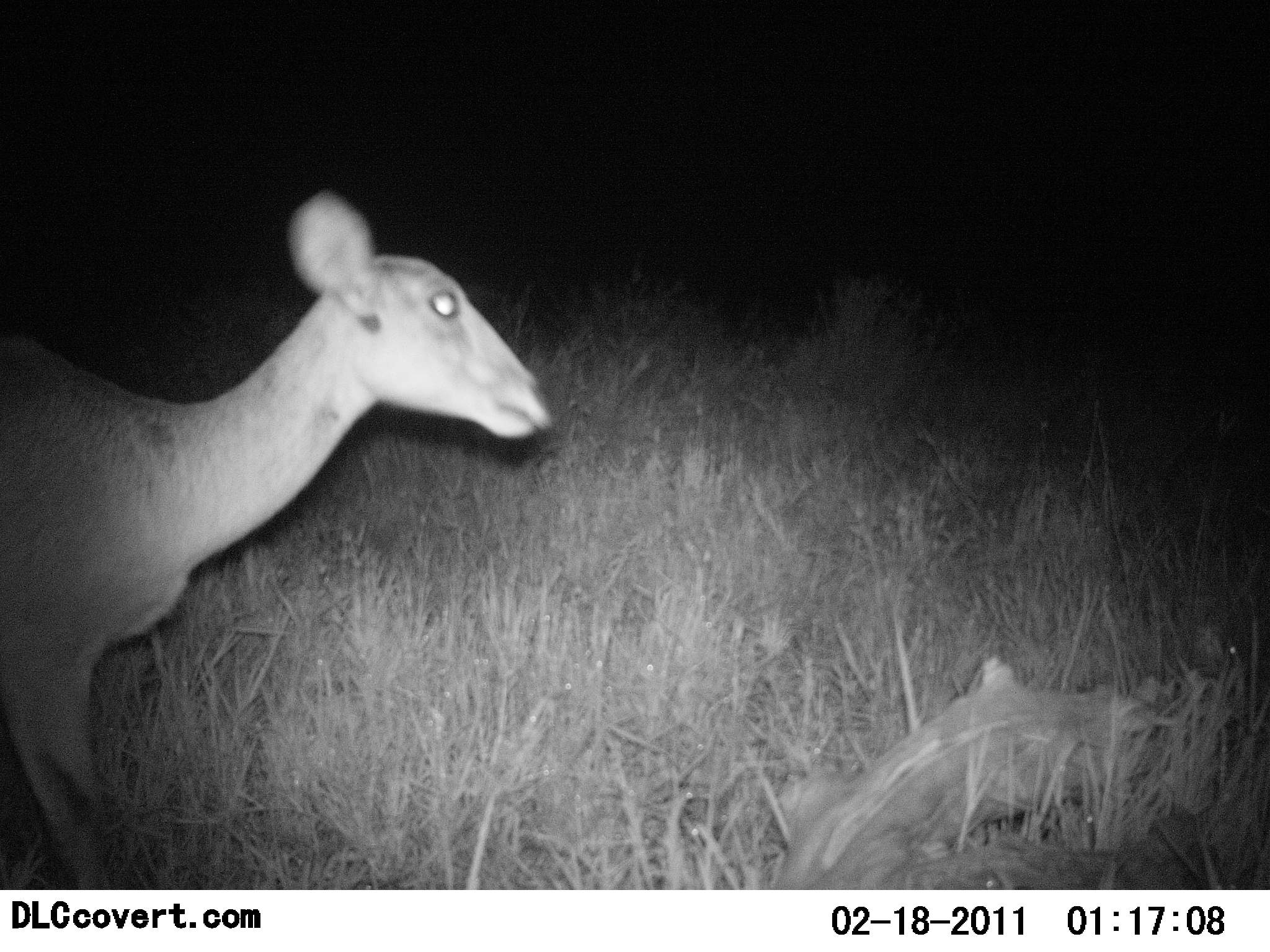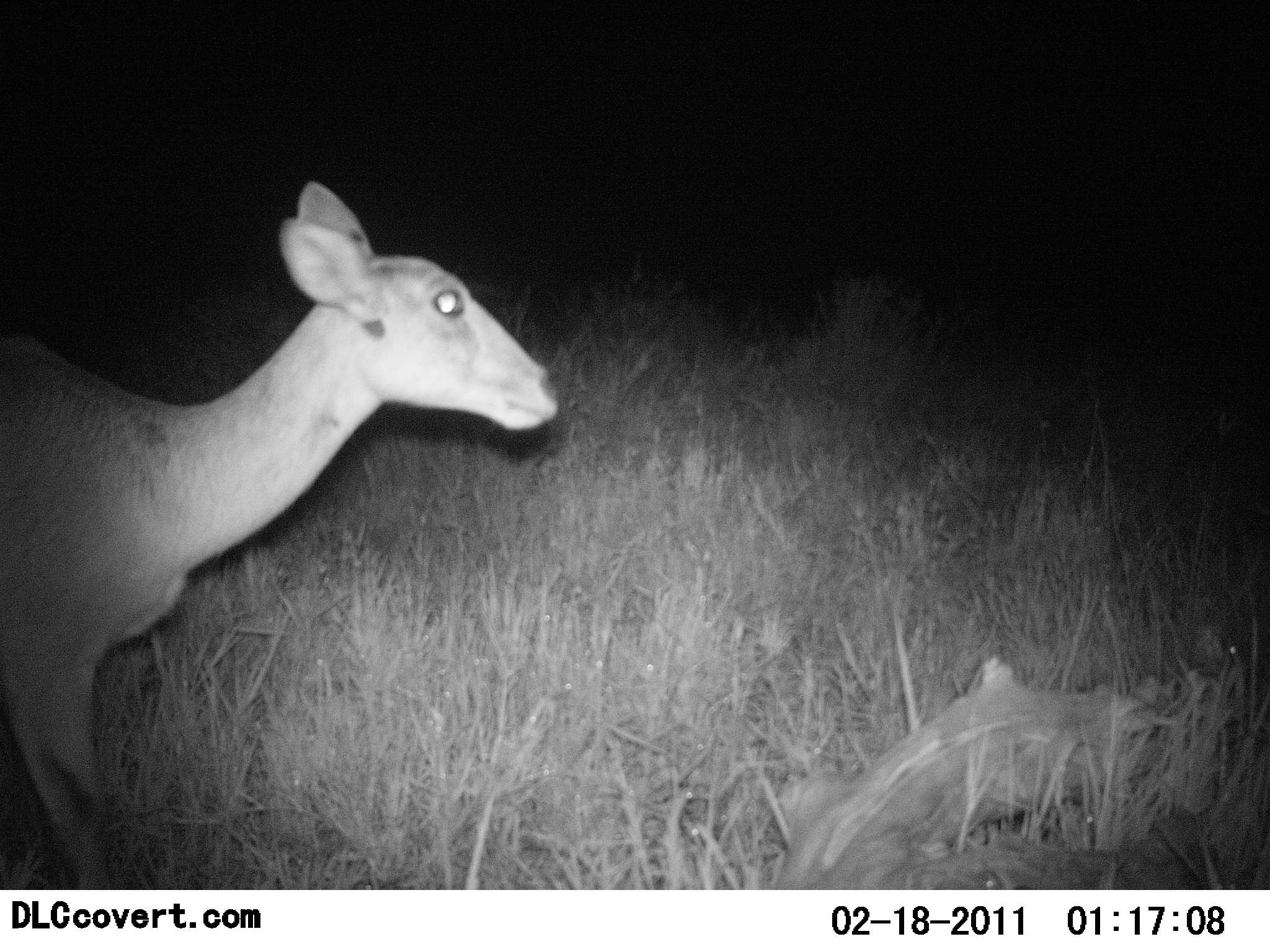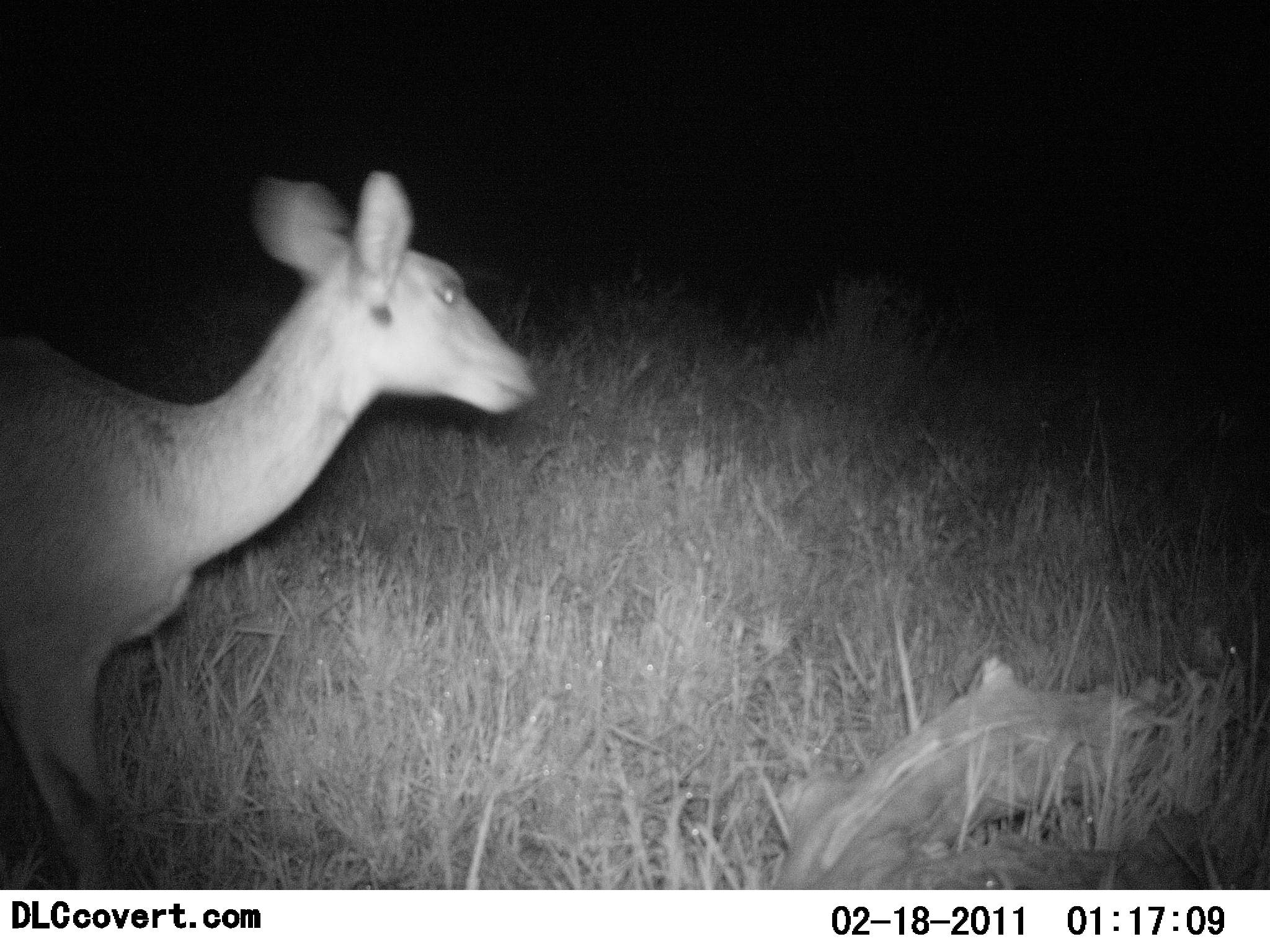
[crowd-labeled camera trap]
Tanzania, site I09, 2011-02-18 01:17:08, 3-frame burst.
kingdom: Animalia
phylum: Chordata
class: Mammalia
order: Artiodactyla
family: Bovidae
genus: Madoqua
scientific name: Madoqua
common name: dikdik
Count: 1.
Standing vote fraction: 82%.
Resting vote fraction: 0%.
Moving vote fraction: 27%.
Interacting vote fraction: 0%.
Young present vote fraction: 0%.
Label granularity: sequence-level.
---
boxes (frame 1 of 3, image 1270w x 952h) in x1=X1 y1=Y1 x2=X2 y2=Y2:
animal: x1=0 y1=189 x2=553 y2=889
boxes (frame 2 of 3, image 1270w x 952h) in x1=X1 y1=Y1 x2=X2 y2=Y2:
animal: x1=2 y1=177 x2=559 y2=890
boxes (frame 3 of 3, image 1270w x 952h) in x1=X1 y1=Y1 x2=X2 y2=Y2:
animal: x1=0 y1=175 x2=536 y2=889